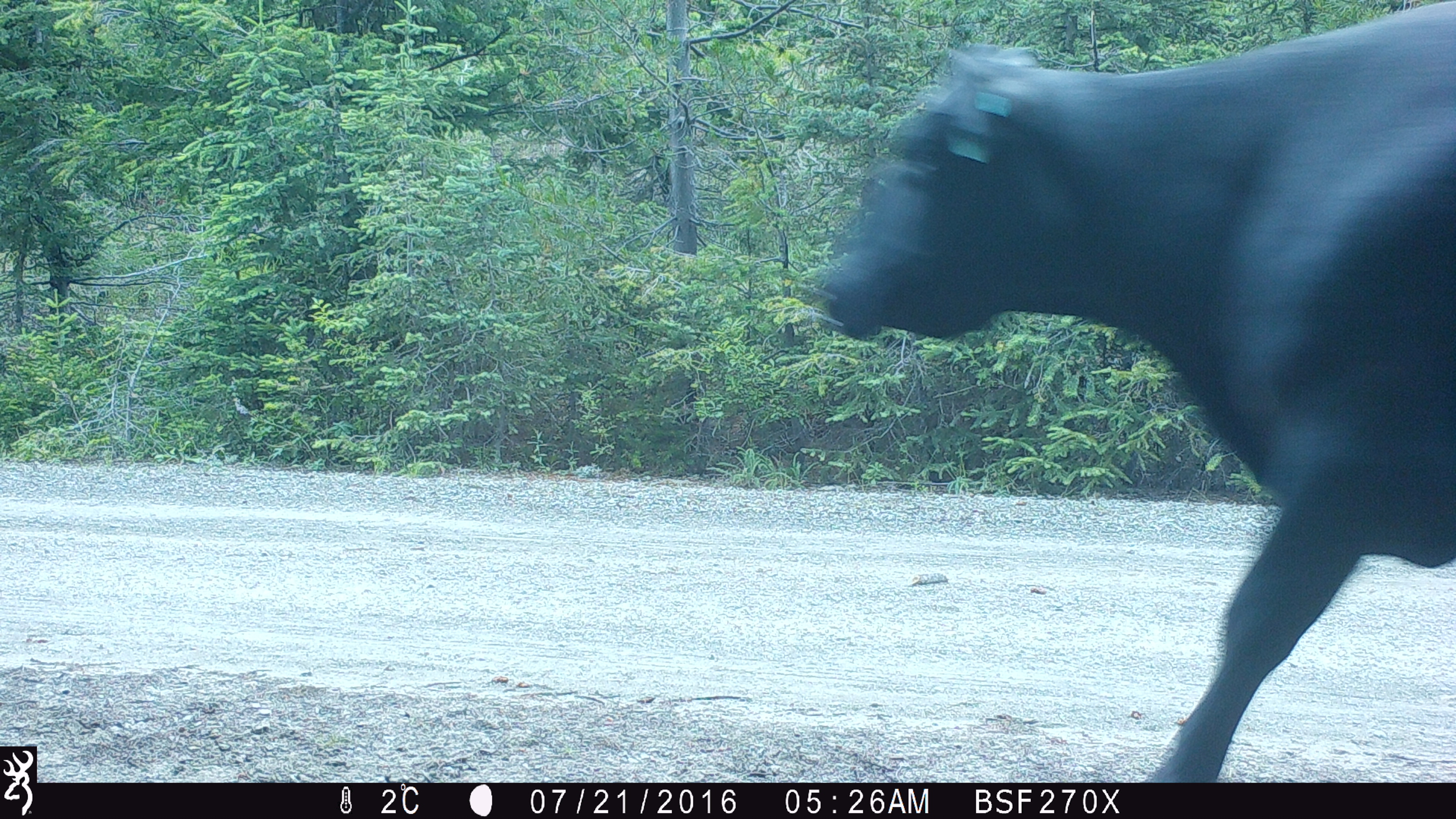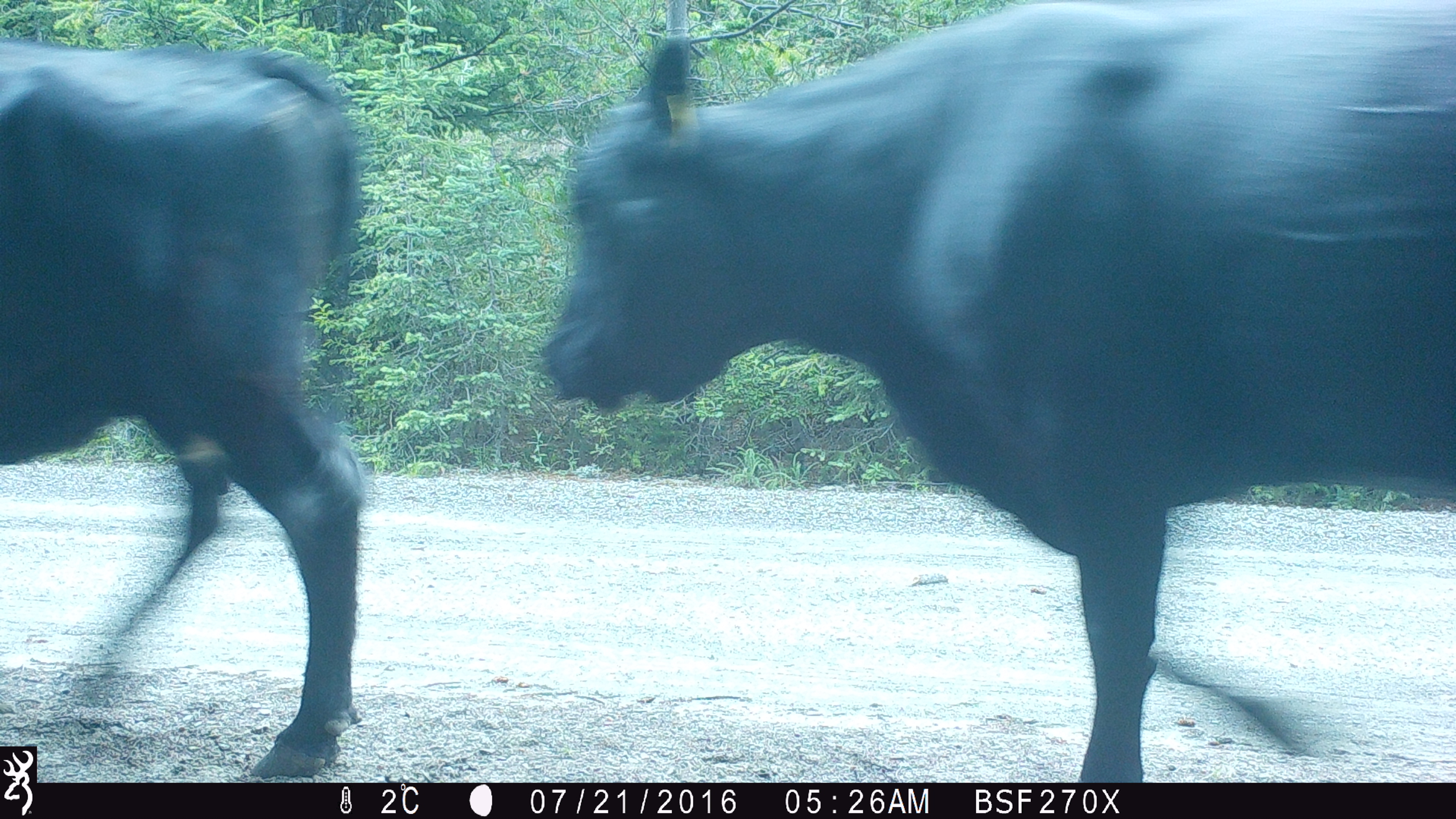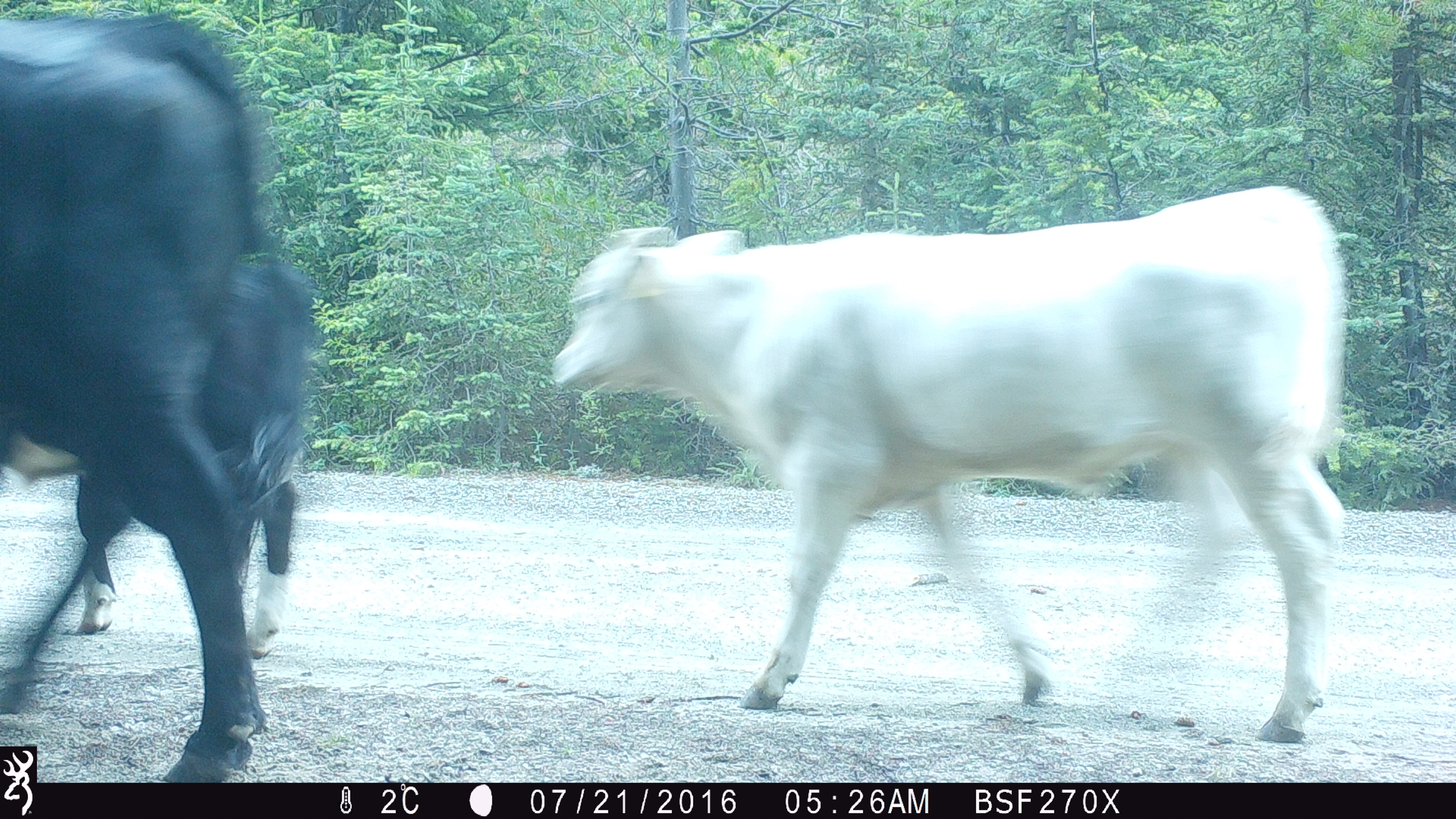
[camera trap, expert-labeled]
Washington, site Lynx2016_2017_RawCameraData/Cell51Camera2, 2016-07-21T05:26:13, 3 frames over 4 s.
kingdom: Animalia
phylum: Chordata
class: Mammalia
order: Artiodactyla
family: Bovidae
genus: Bos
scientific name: Bos taurus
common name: domestic cattle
Domestic cattle (Bos taurus). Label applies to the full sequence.